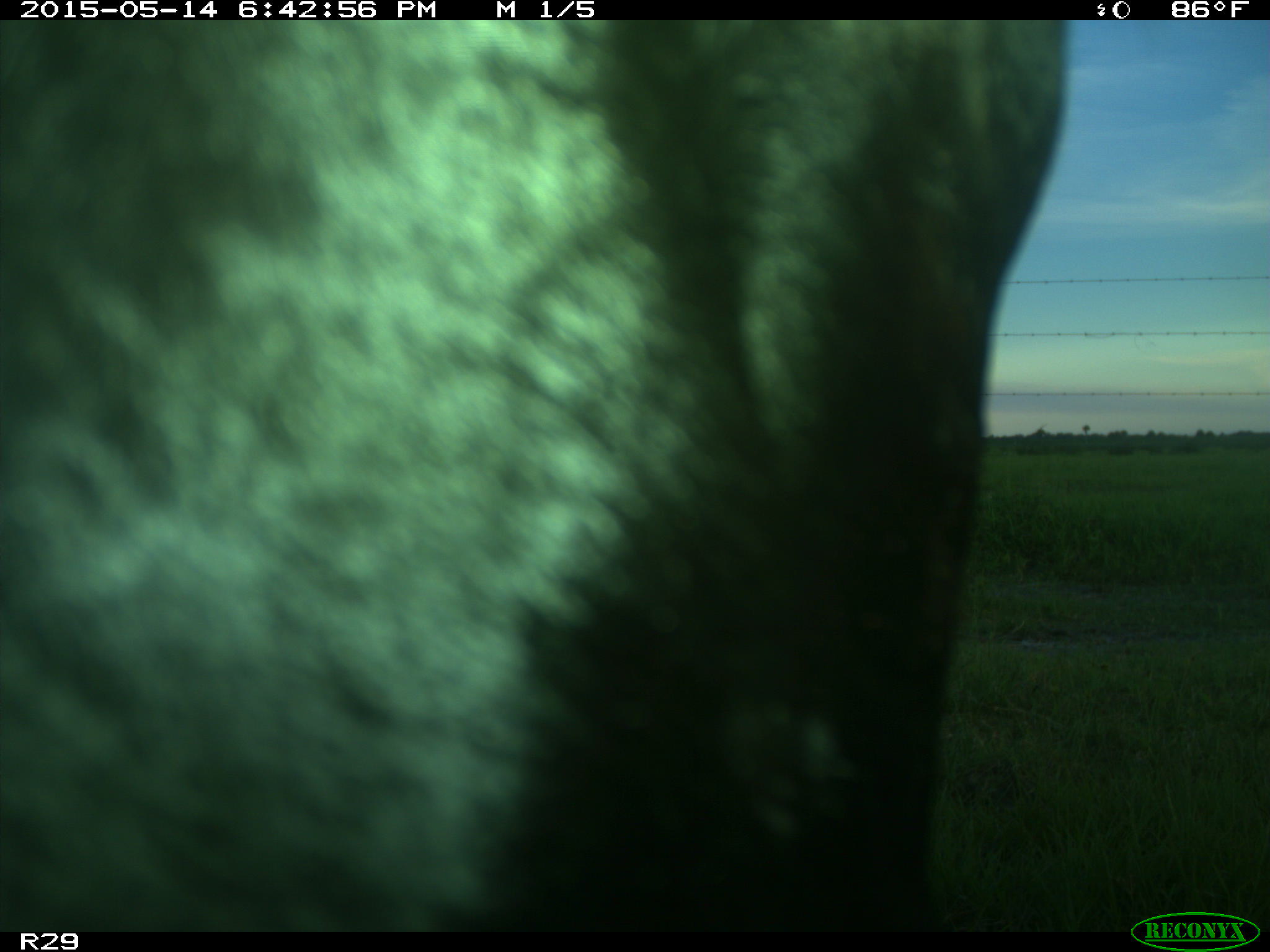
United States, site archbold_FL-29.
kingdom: Animalia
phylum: Chordata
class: Mammalia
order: Artiodactyla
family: Bovidae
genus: Bos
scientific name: Bos taurus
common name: domestic cow